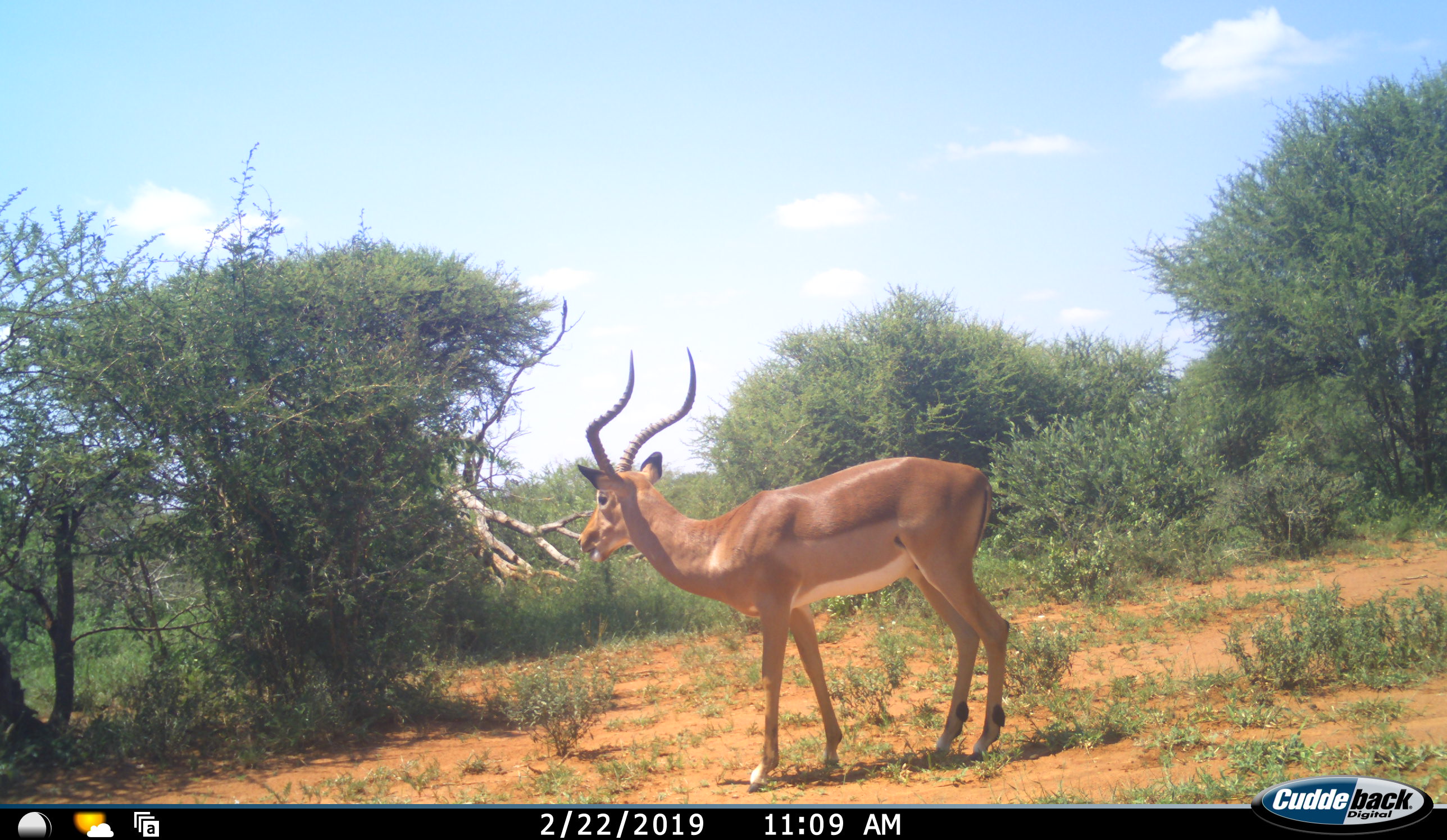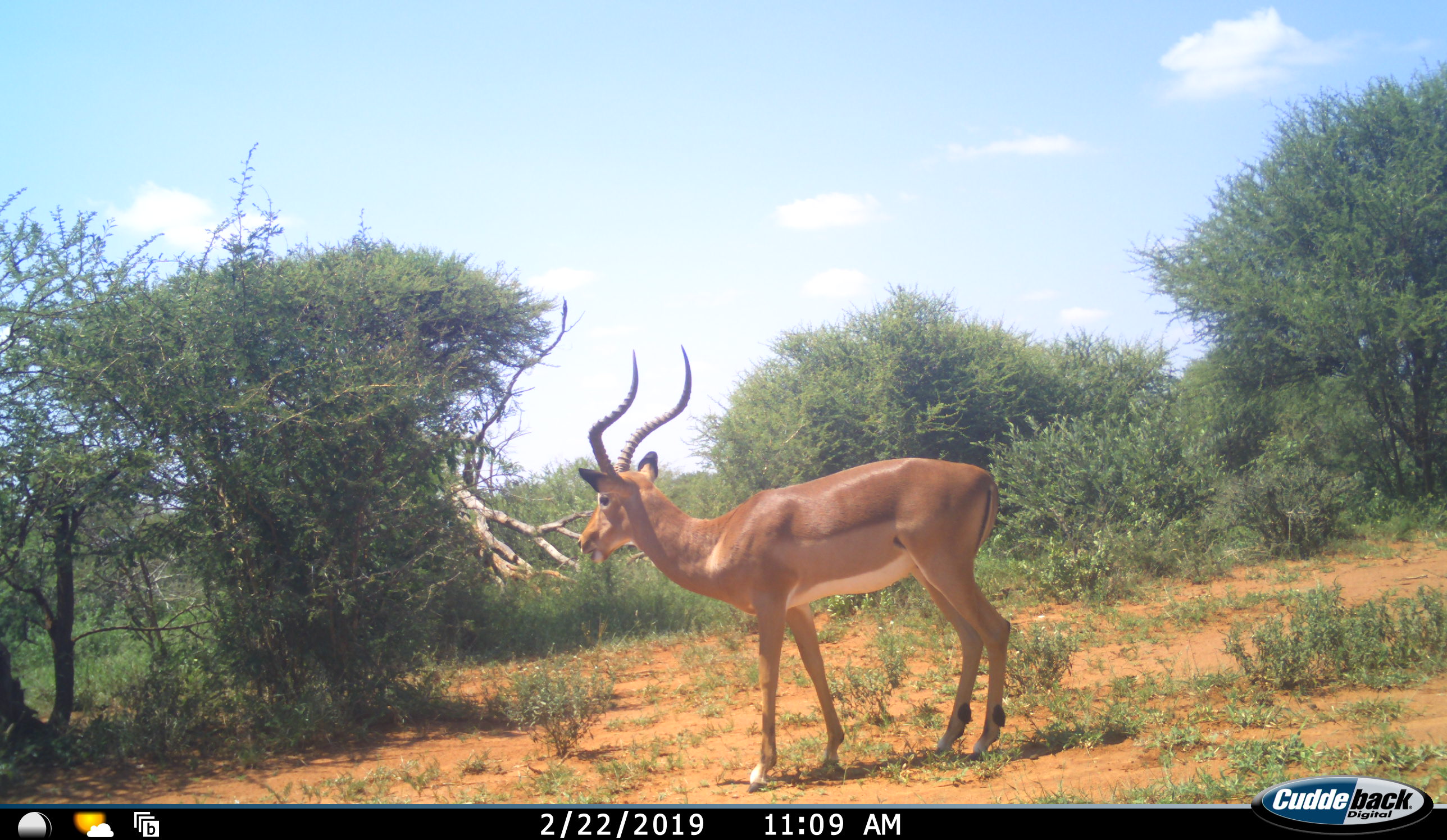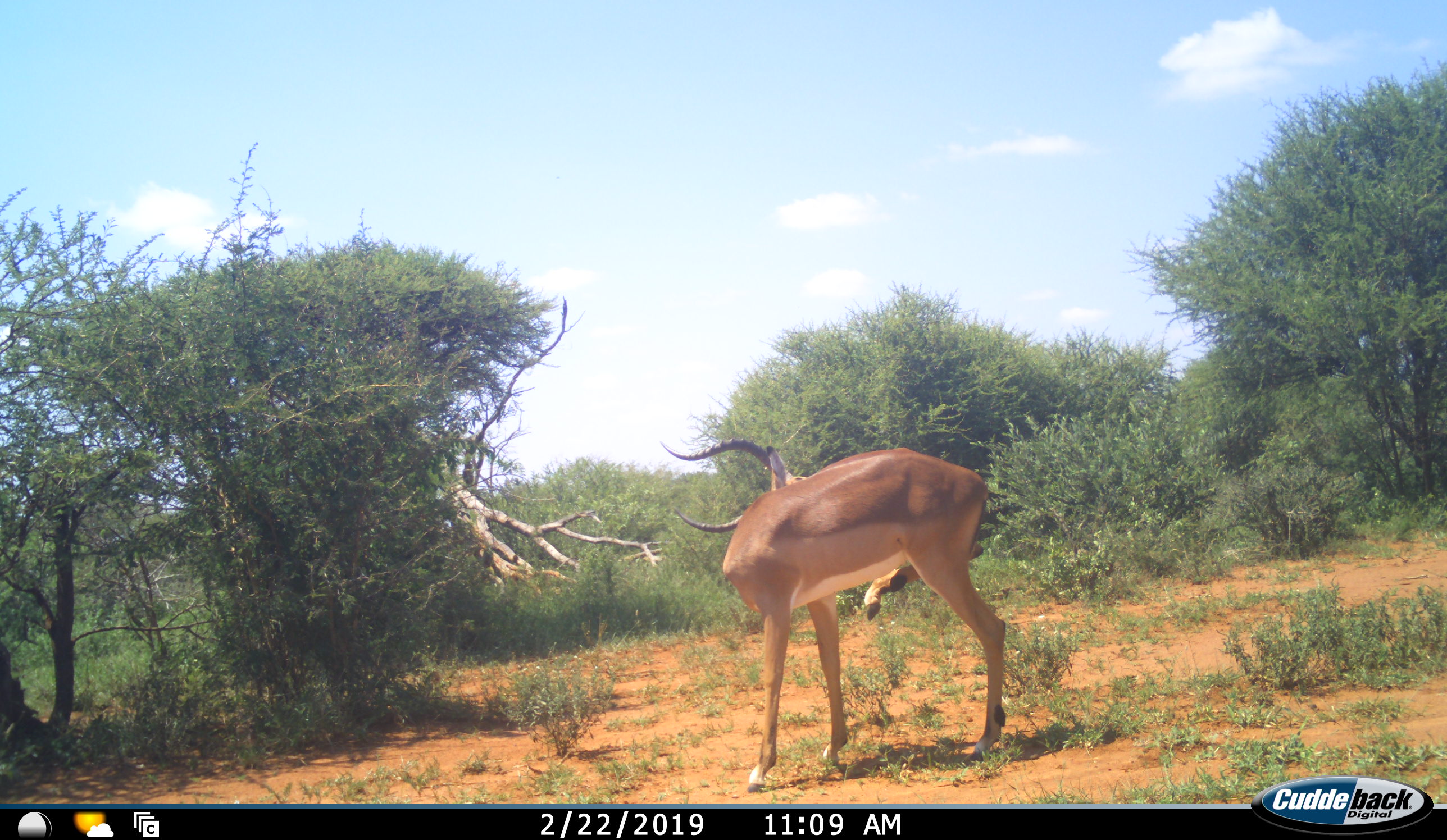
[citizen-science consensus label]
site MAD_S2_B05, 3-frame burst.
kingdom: Animalia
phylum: Chordata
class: Mammalia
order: Artiodactyla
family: Bovidae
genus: Aepyceros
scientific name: Aepyceros melampus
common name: impala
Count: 1.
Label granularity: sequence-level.